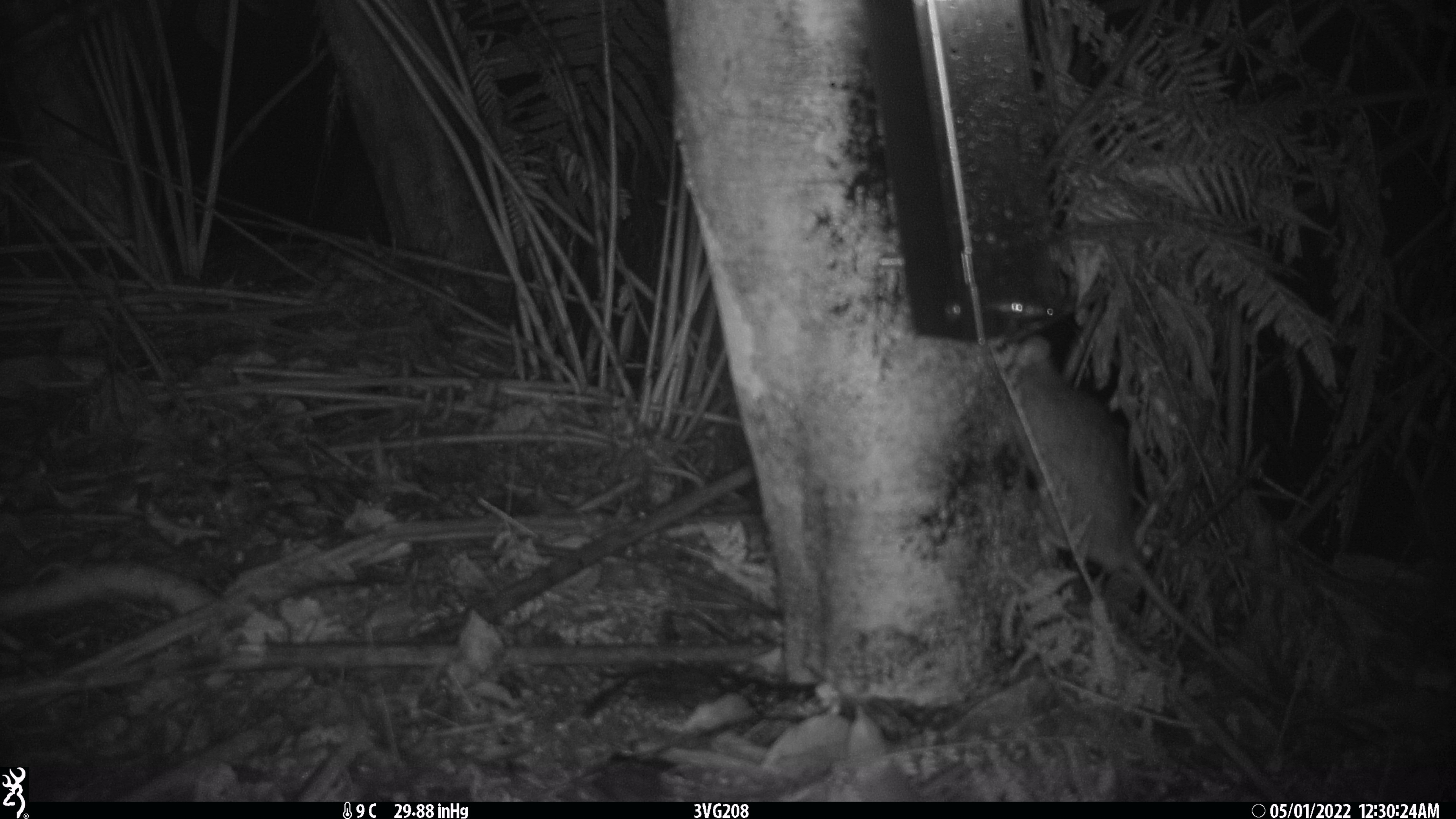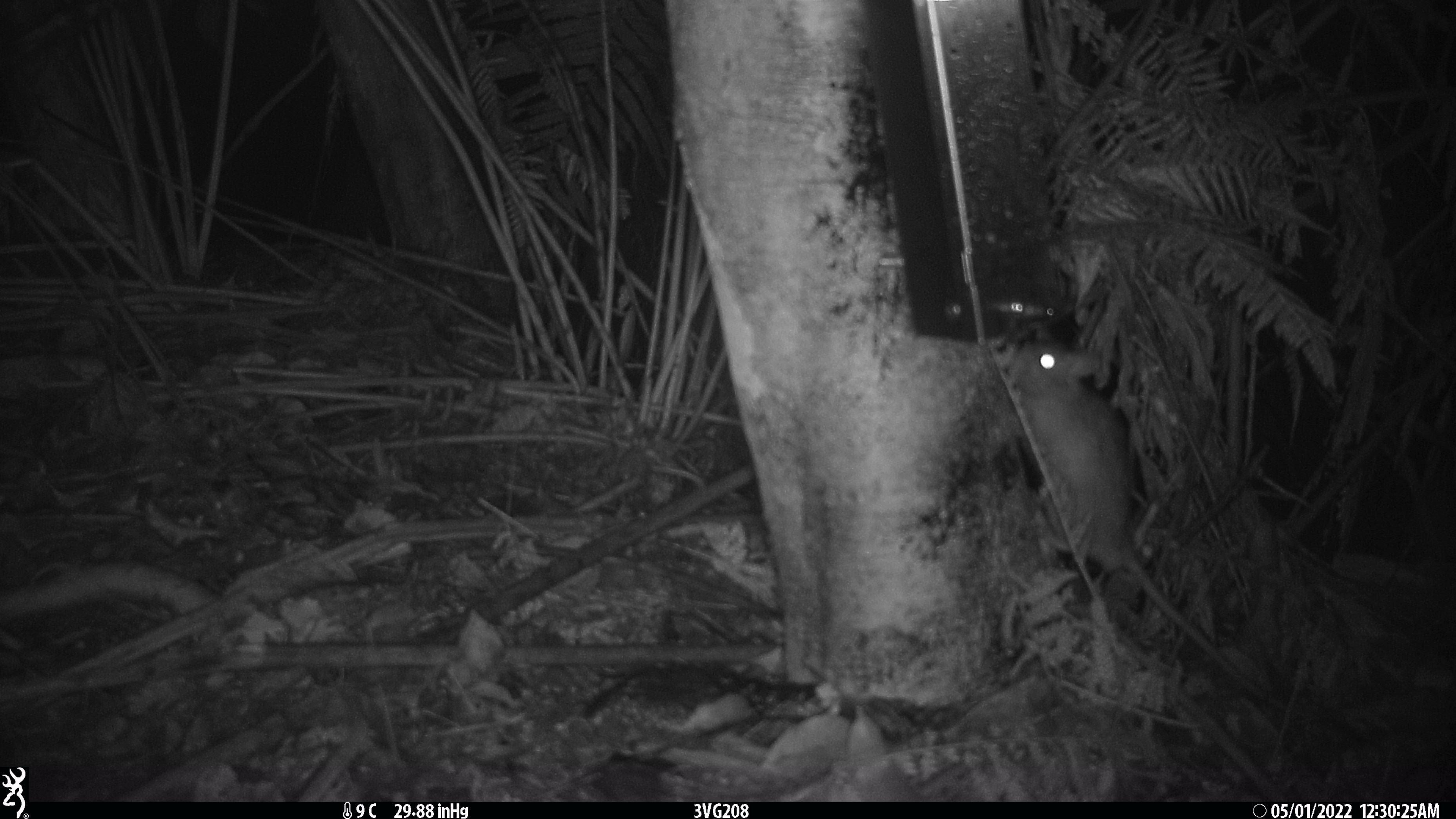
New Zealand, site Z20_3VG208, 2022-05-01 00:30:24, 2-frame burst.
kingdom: Animalia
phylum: Chordata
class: Mammalia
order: Rodentia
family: Muridae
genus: Rattus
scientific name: Rattus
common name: rat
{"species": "rat (Rattus)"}